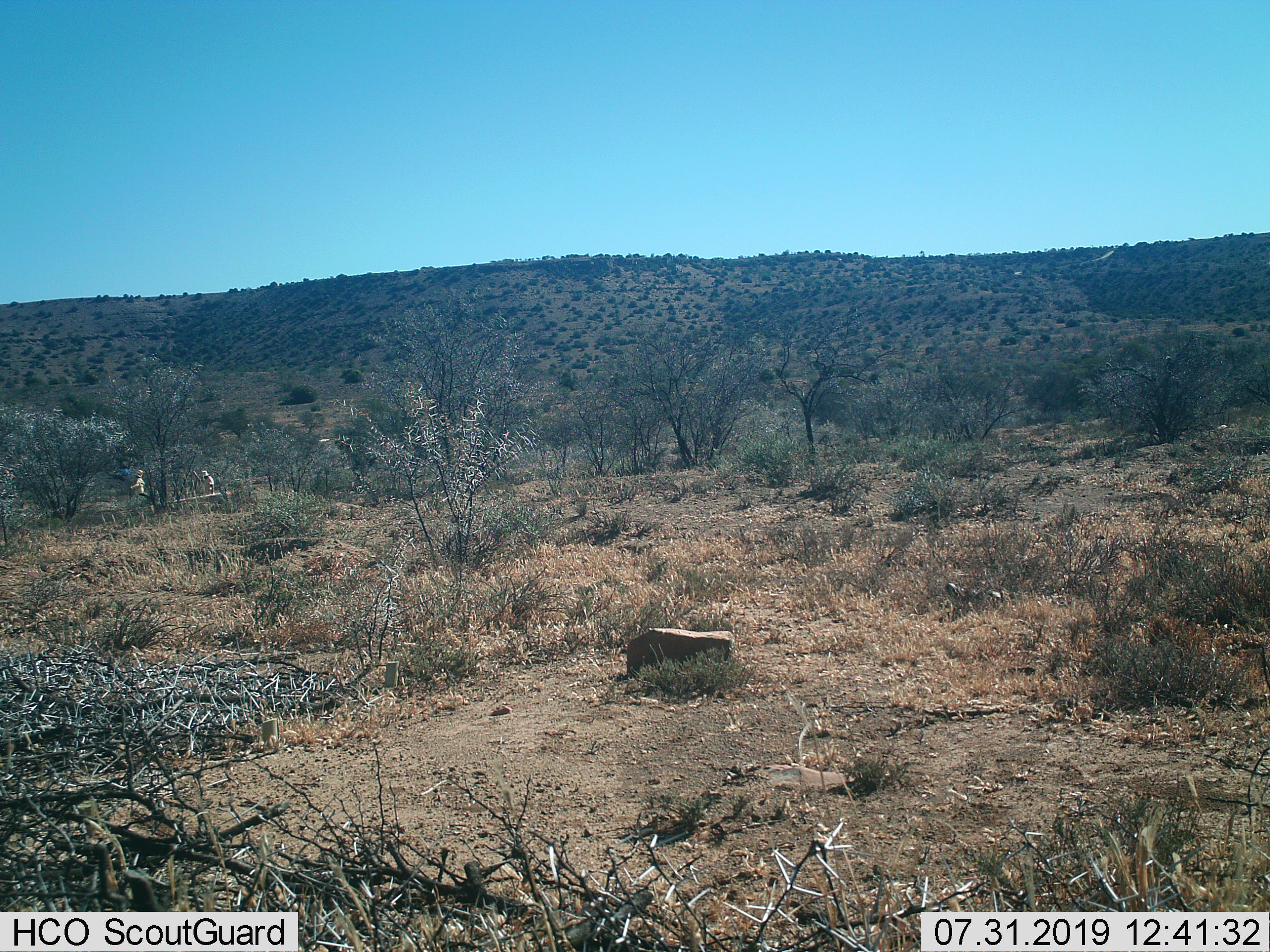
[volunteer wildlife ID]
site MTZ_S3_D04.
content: unidentified animal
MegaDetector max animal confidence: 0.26